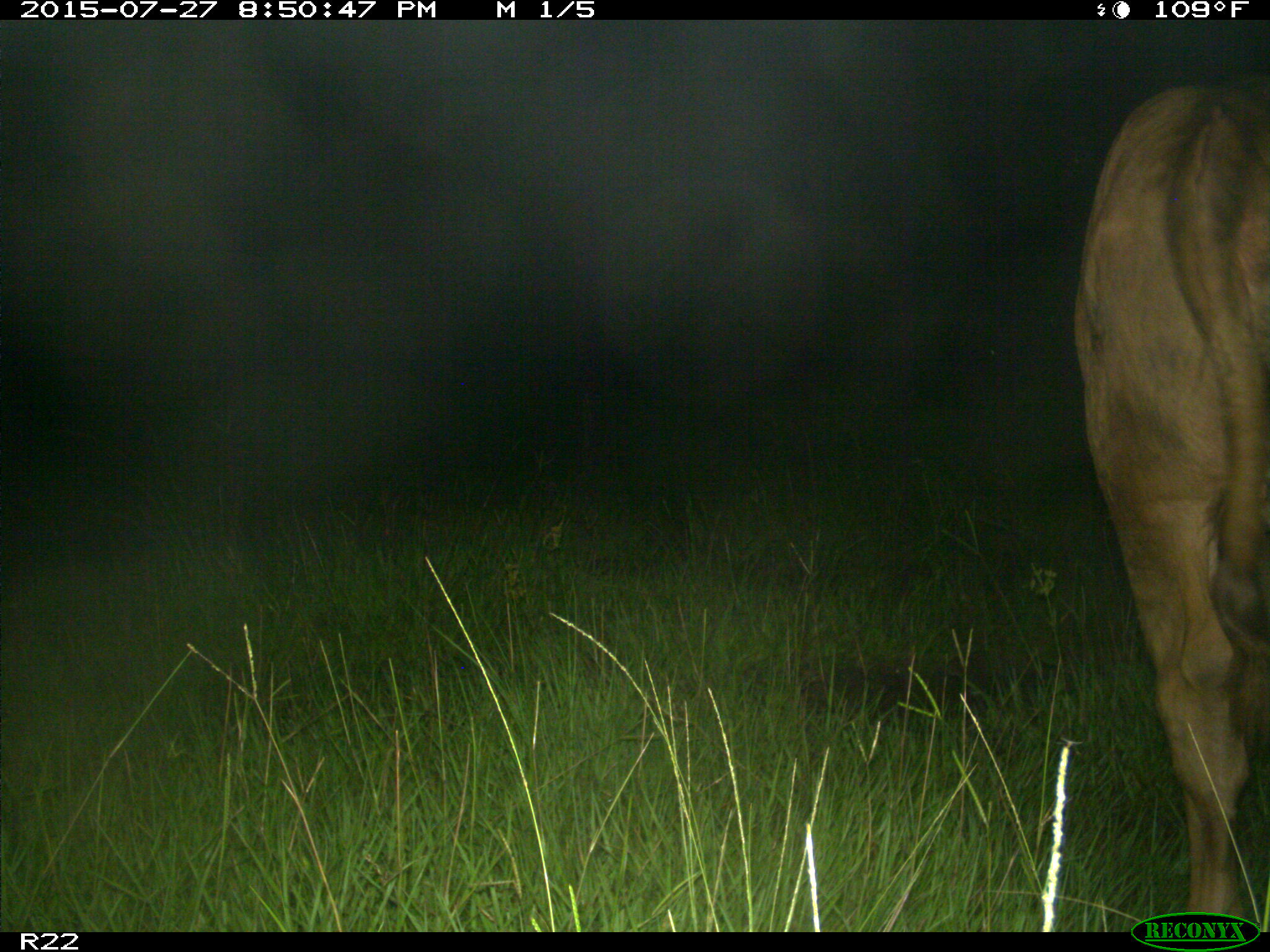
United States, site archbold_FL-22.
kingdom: Animalia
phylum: Chordata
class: Mammalia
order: Artiodactyla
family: Bovidae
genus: Bos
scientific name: Bos taurus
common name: domestic cow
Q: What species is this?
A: Bos taurus (domestic cow).